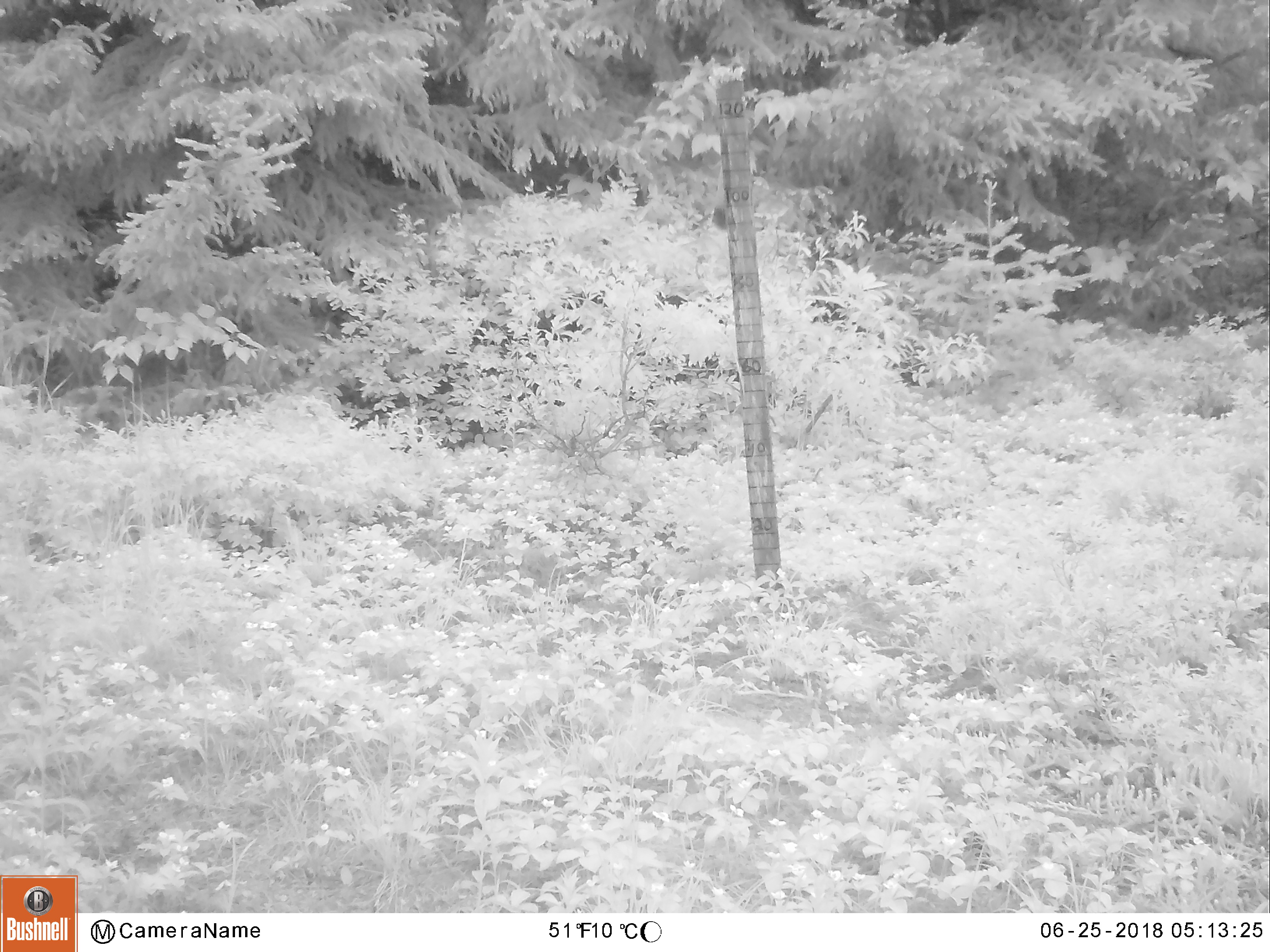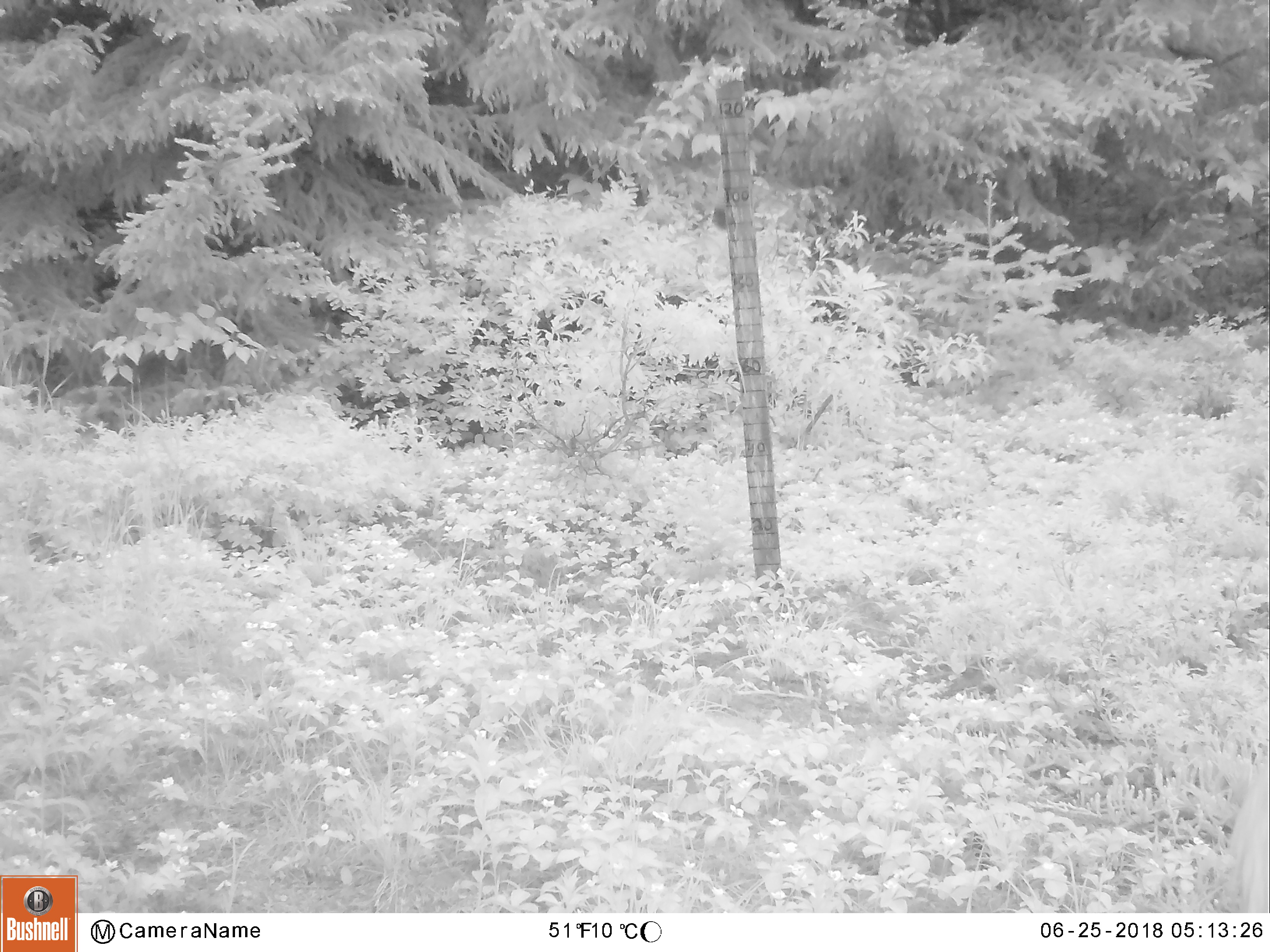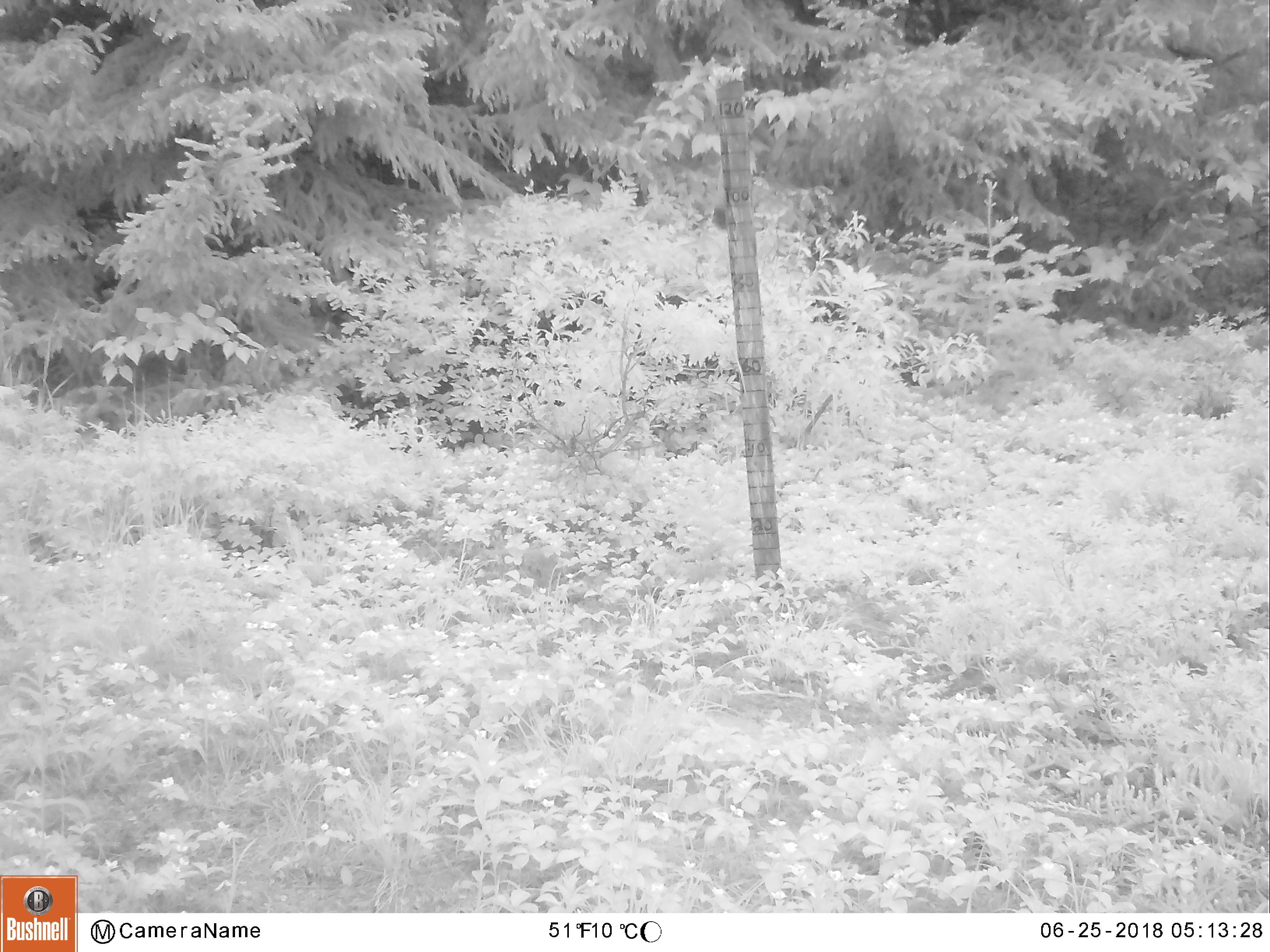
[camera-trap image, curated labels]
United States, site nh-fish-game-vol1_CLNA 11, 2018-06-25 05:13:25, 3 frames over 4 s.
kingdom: Animalia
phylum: Chordata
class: Mammalia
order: Artiodactyla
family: Cervidae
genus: Odocoileus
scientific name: Odocoileus virginianus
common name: white-tailed deer